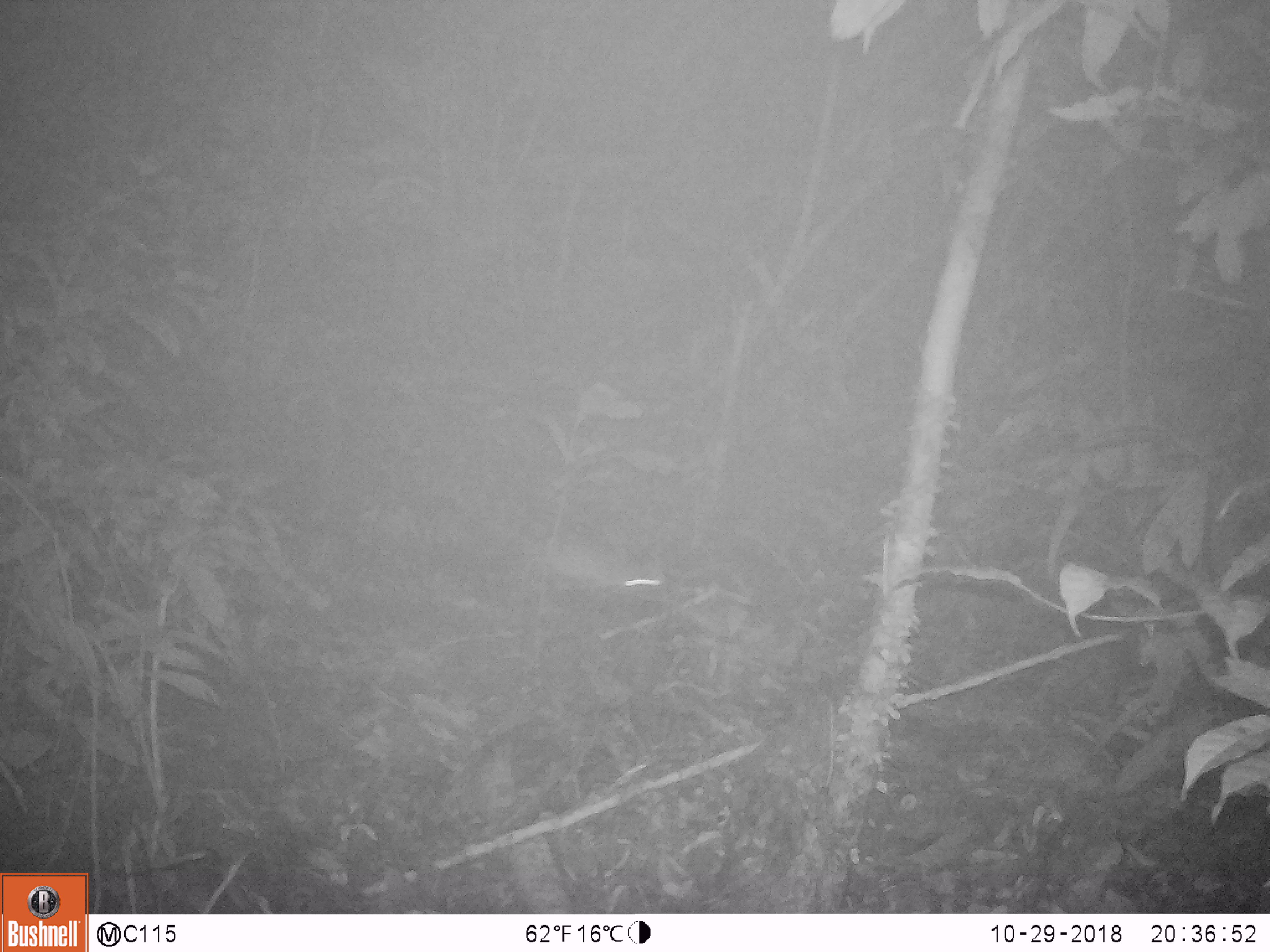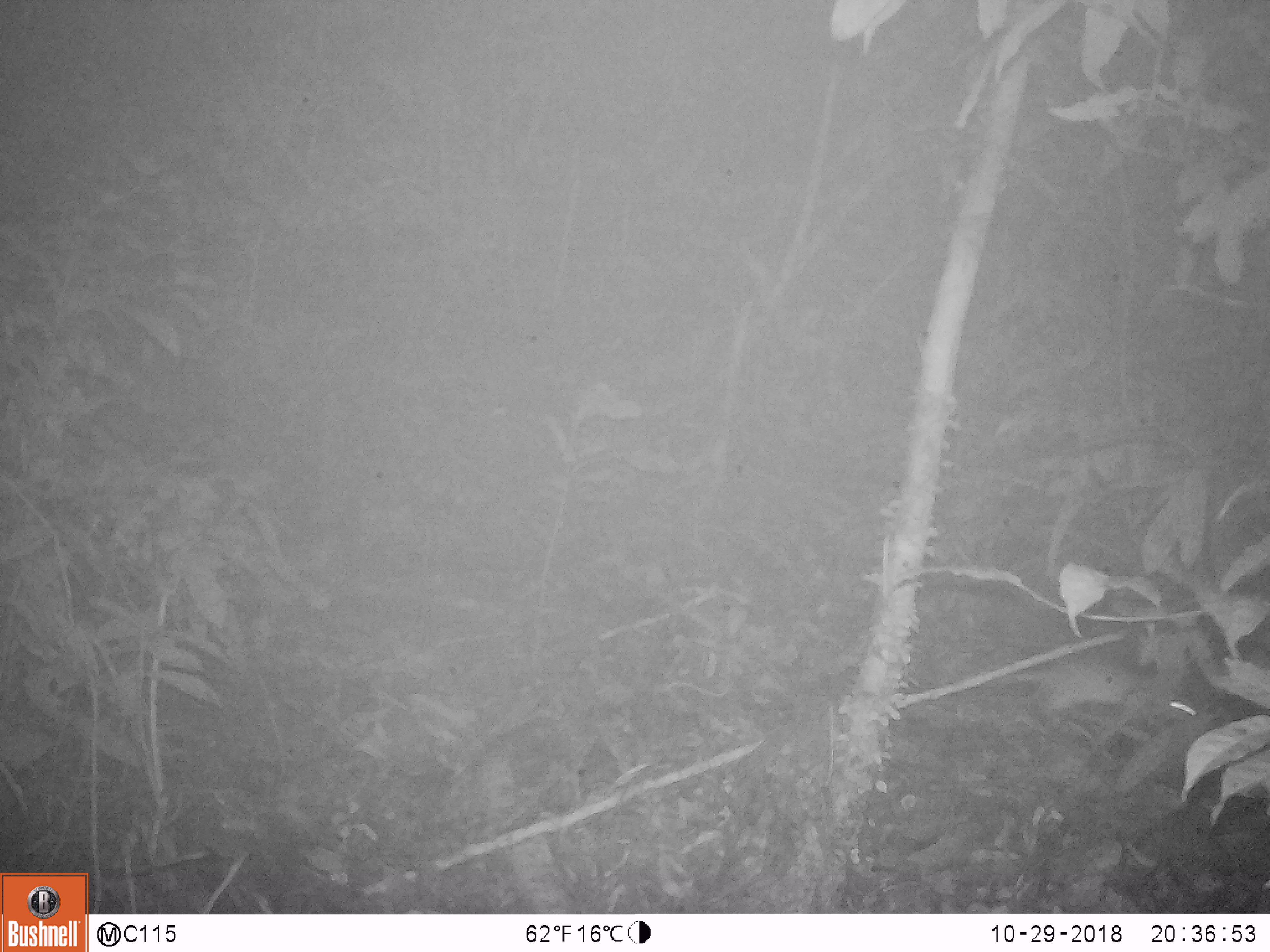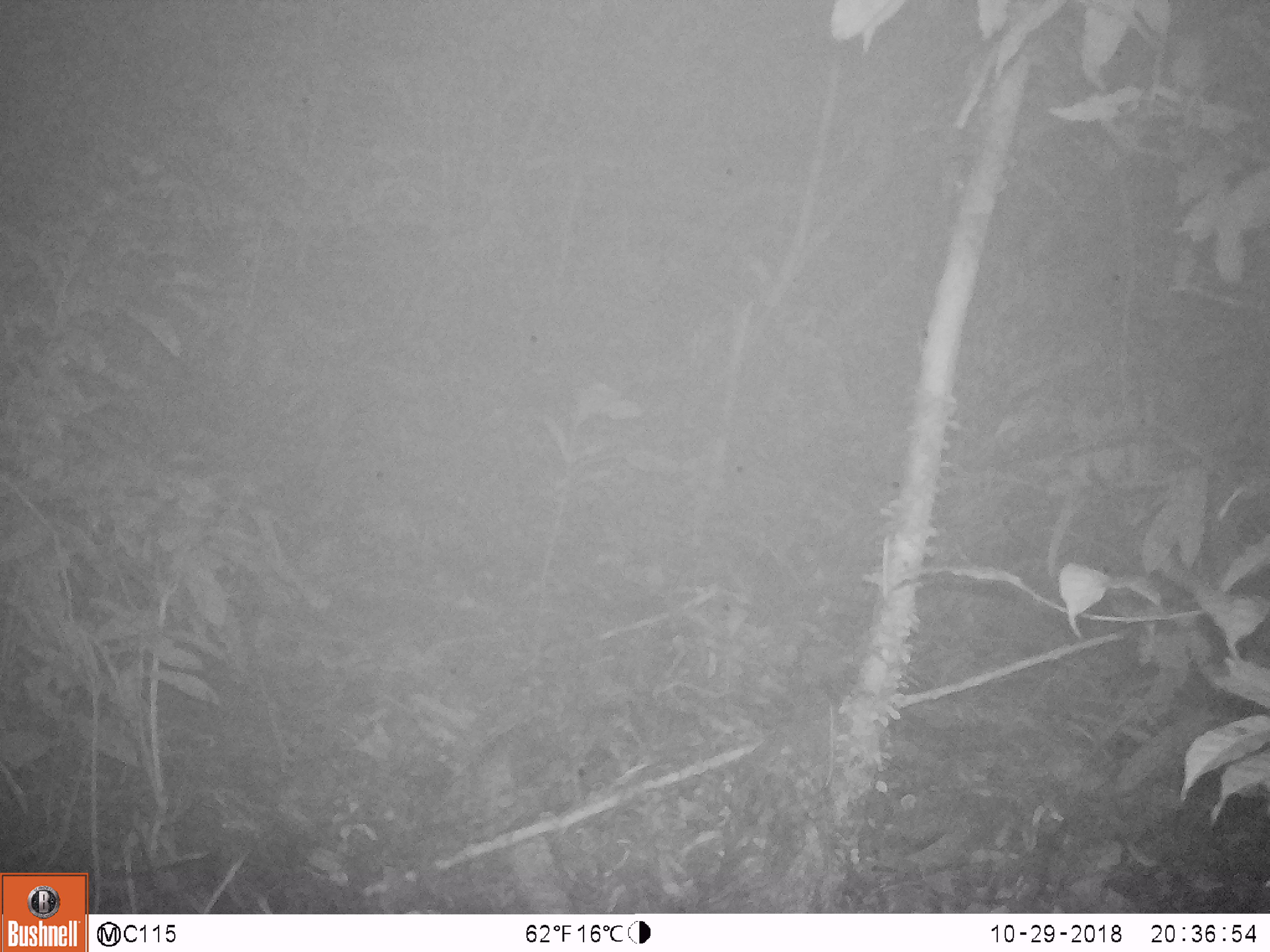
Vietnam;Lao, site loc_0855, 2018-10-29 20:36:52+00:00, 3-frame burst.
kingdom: Animalia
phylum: Chordata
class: Mammalia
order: Rodentia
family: Muridae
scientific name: Muridae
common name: old-world mice and rats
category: unidentified murid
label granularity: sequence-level